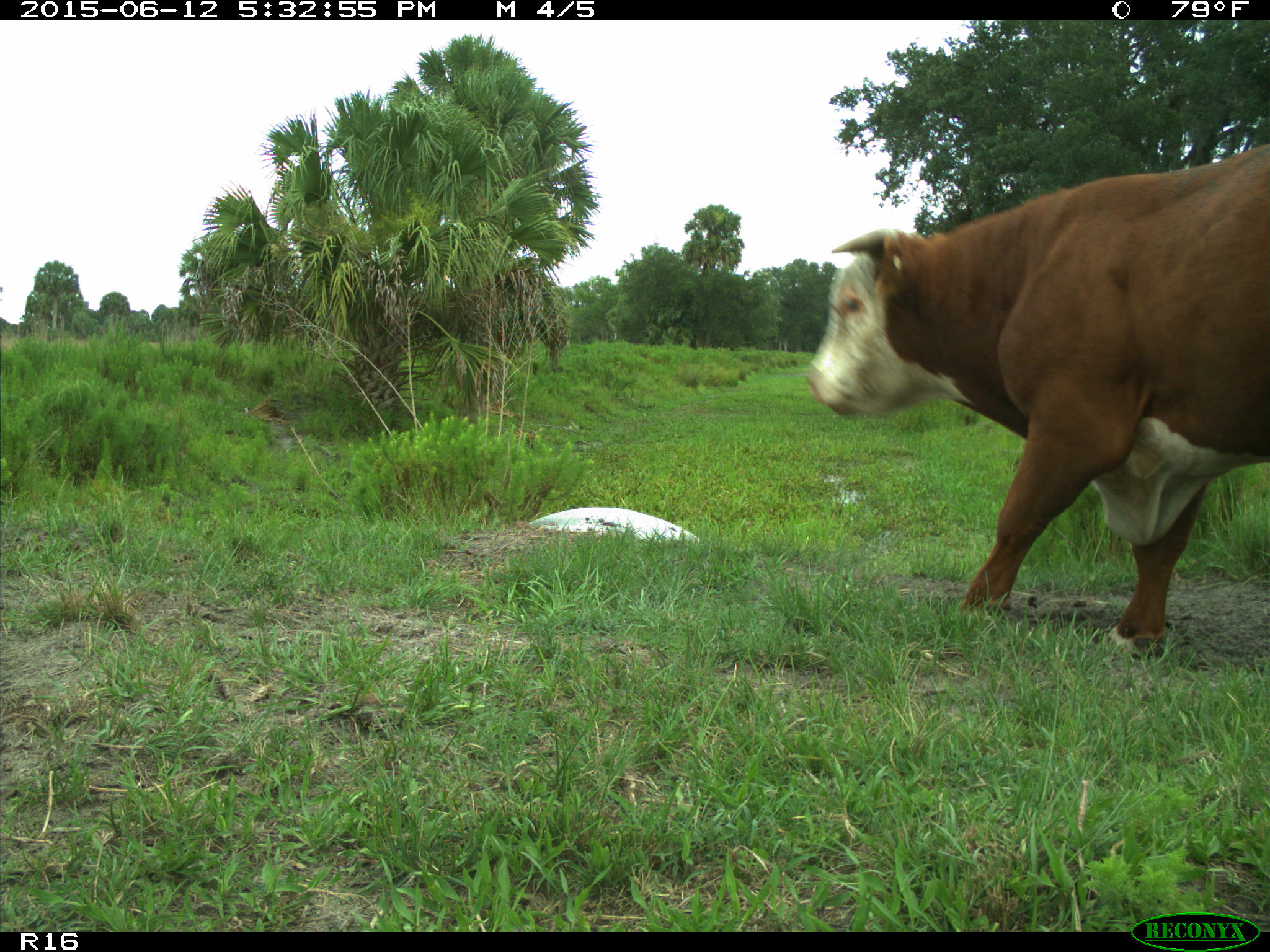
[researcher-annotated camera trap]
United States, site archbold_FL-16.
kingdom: Animalia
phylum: Chordata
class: Mammalia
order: Artiodactyla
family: Bovidae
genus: Bos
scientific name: Bos taurus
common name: domestic cow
Bos taurus (domestic cow).